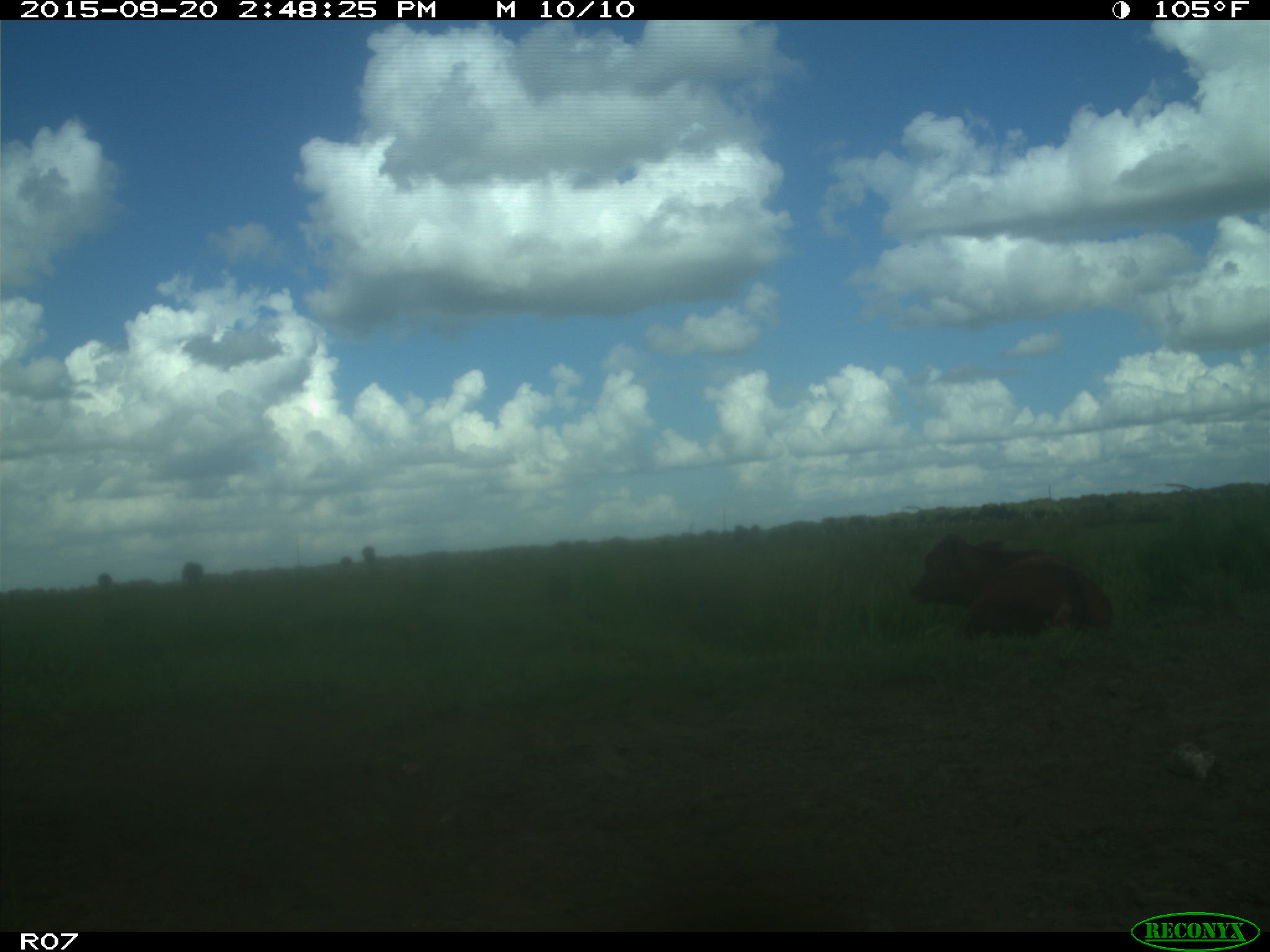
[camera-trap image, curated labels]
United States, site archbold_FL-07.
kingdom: Animalia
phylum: Chordata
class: Mammalia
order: Artiodactyla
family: Bovidae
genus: Bos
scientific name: Bos taurus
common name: domestic cow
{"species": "Bos taurus (domestic cow)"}